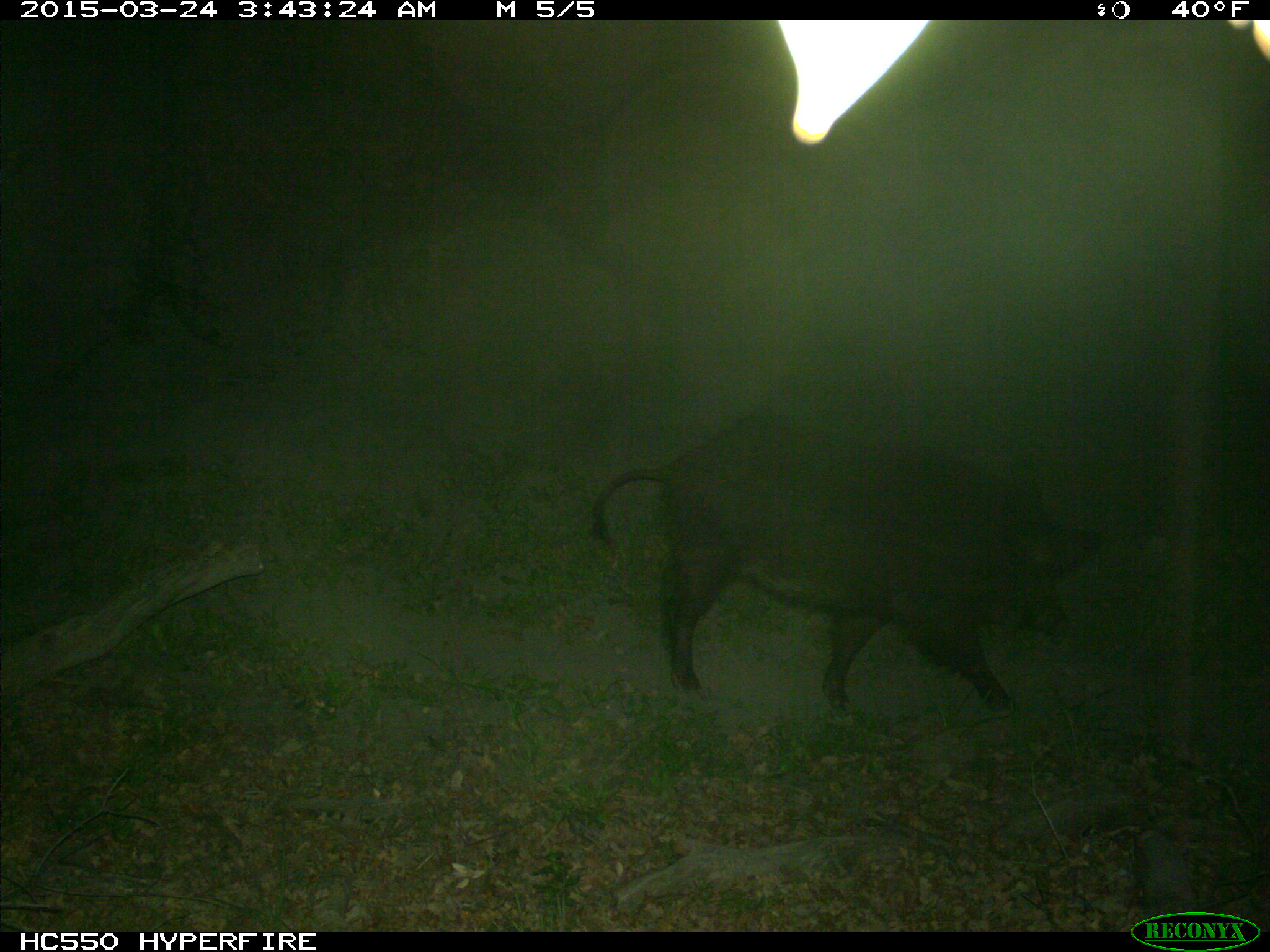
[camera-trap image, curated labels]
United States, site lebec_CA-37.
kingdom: Animalia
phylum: Chordata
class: Mammalia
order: Artiodactyla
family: Suidae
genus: Sus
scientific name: Sus scrofa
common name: wild boar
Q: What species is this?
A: Sus scrofa (wild boar).